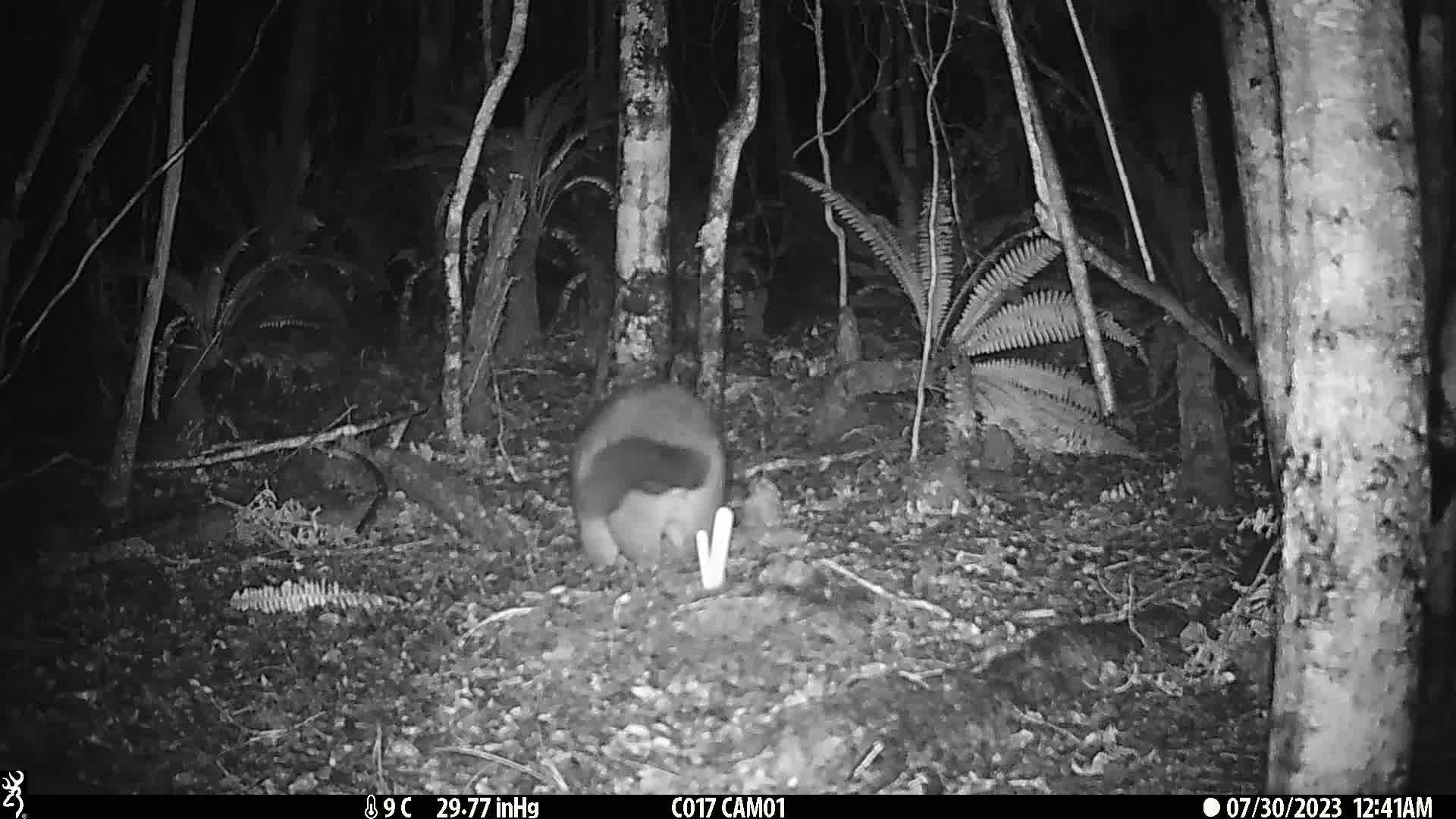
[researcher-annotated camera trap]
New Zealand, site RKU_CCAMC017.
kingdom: Animalia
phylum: Chordata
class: Mammalia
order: Diprotodontia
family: Phalangeridae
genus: Trichosurus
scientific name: Trichosurus vulpecula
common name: common brushtail possum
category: possum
Possum (common brushtail possum) (Trichosurus vulpecula).